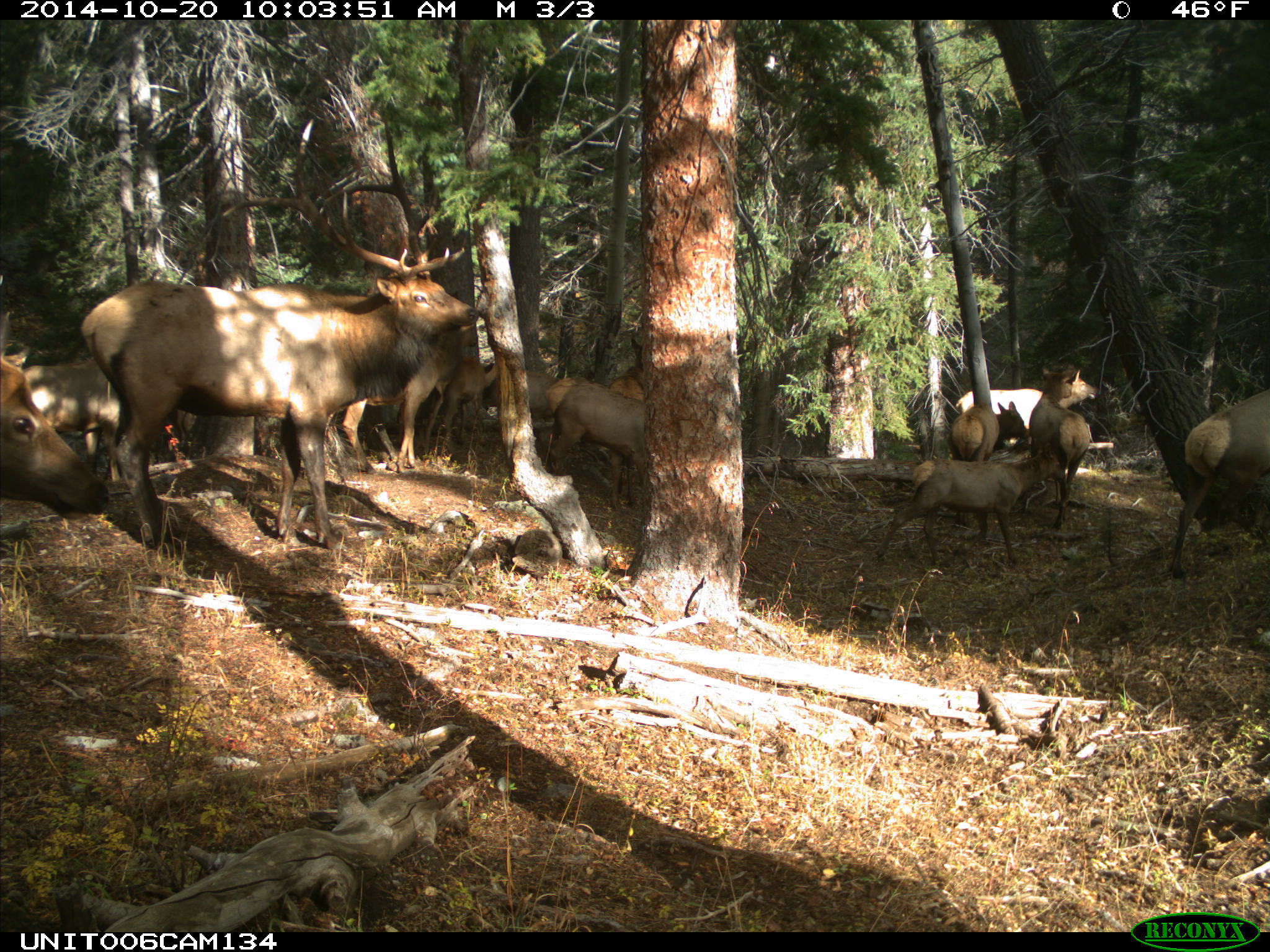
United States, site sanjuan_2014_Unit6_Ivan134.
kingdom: Animalia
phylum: Chordata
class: Mammalia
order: Artiodactyla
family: Cervidae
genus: Cervus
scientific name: Cervus elaphus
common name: red deer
Cervus elaphus (red deer).